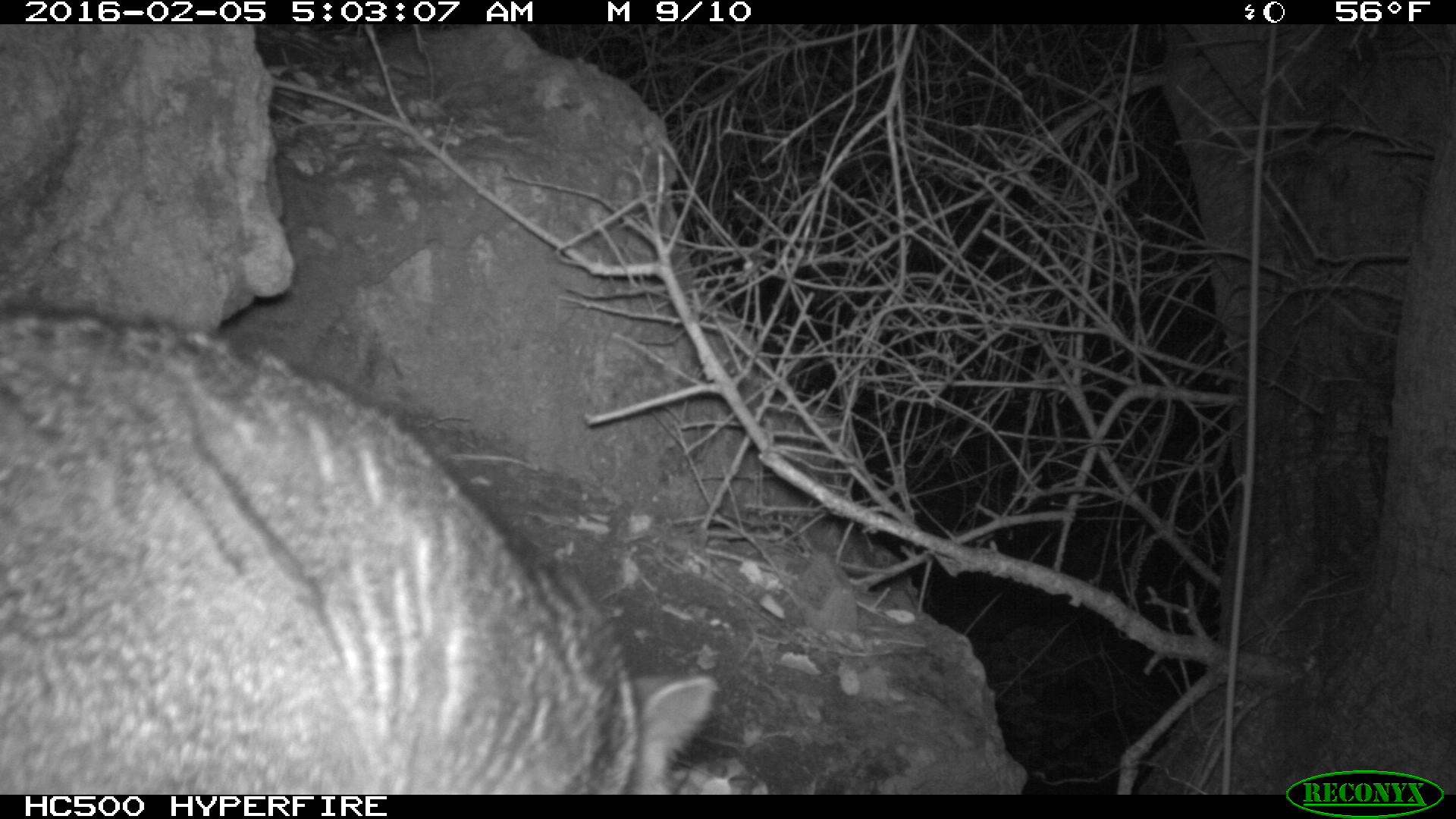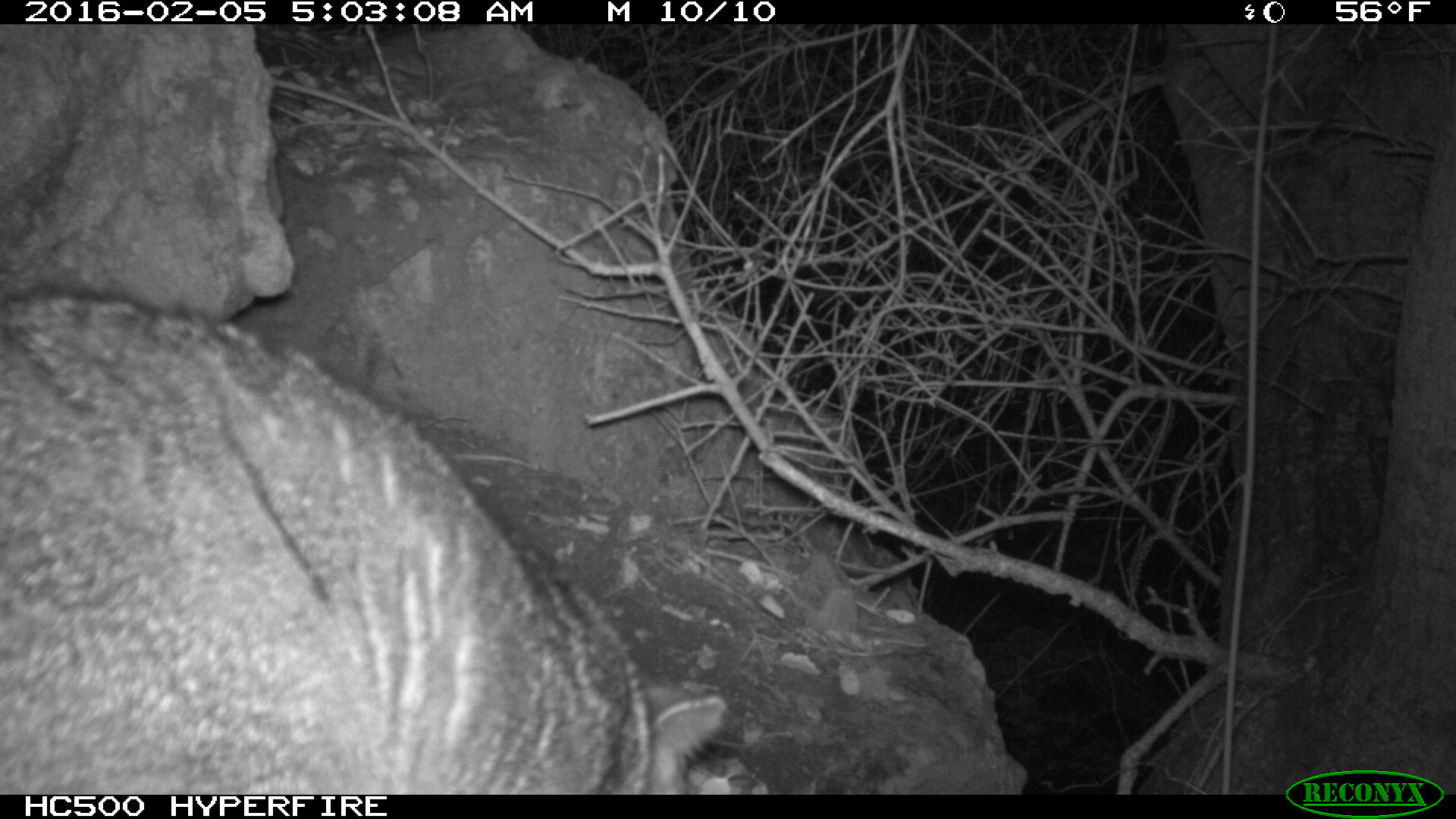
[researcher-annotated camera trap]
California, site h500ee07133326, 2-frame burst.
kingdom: Animalia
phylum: Chordata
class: Mammalia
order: Carnivora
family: Canidae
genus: Urocyon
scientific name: Urocyon littoralis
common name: island fox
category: fox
Fox (island fox) (Urocyon littoralis).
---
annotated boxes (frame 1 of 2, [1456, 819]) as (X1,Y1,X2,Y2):
fox: (0,306,717,794)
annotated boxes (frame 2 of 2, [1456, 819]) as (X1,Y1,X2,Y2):
fox: (0,282,726,792)